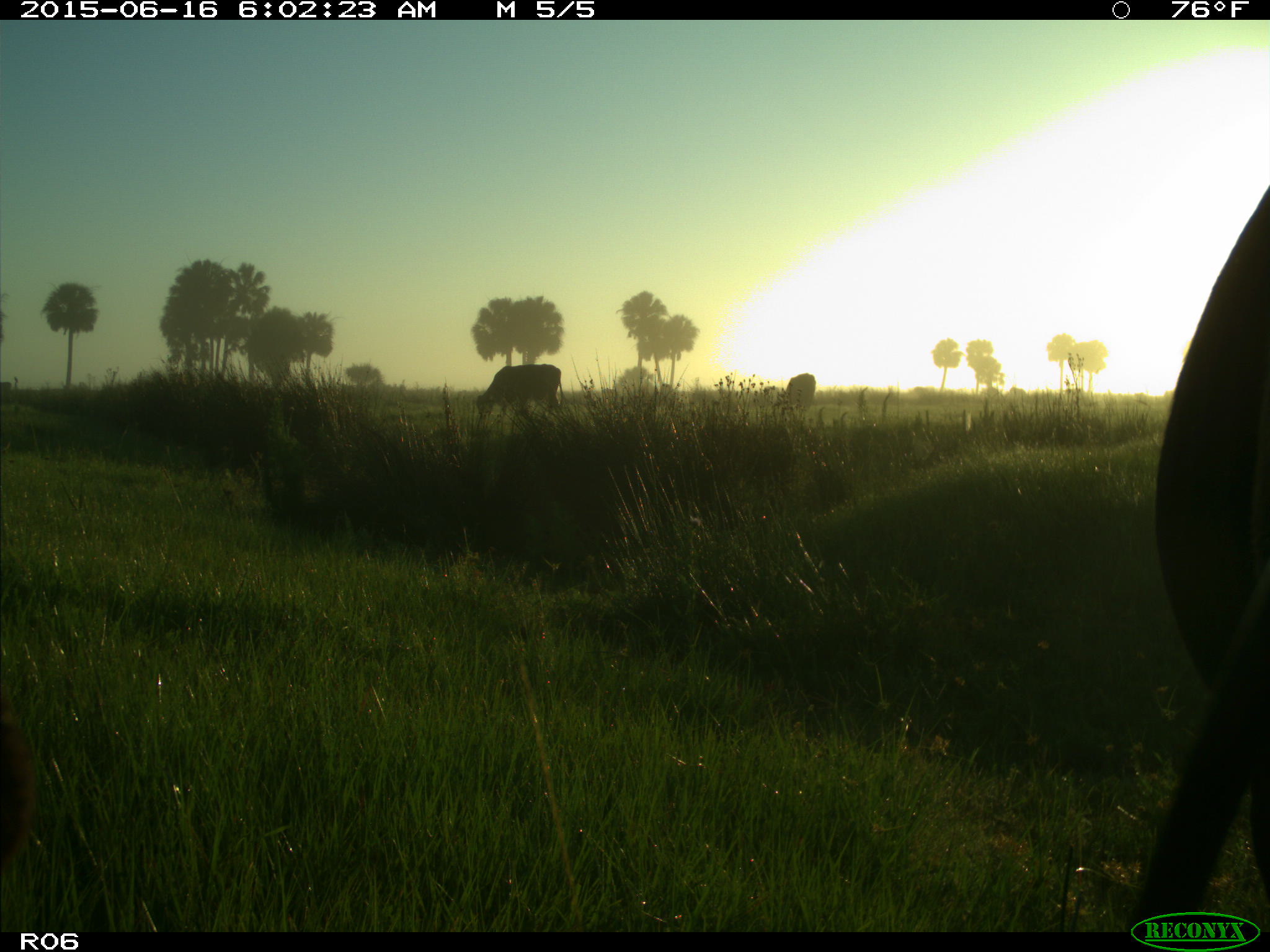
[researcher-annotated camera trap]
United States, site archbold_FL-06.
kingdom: Animalia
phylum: Chordata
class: Mammalia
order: Artiodactyla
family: Bovidae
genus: Bos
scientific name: Bos taurus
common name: domestic cow